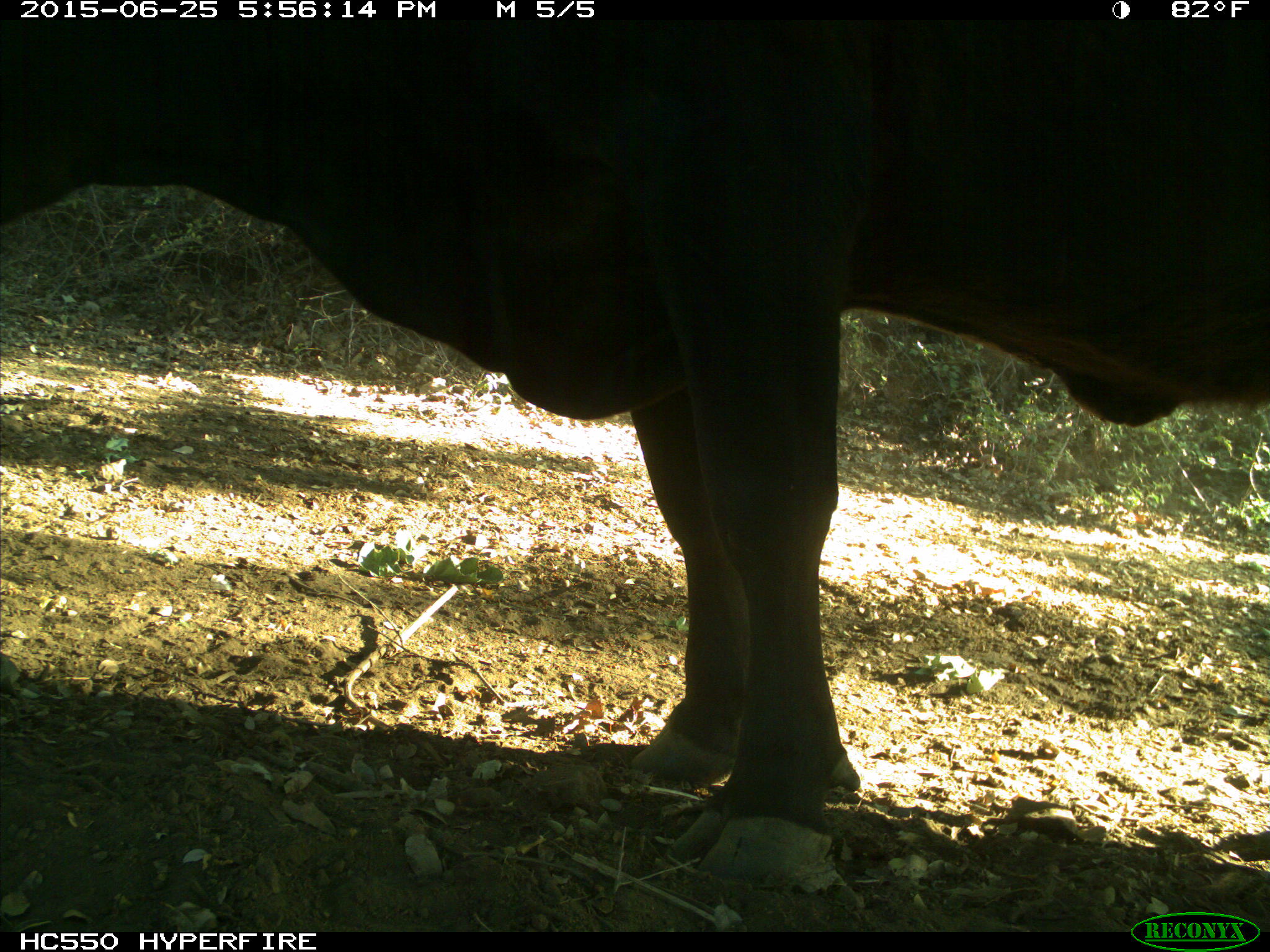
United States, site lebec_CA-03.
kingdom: Animalia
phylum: Chordata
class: Mammalia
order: Artiodactyla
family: Bovidae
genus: Bos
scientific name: Bos taurus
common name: domestic cow